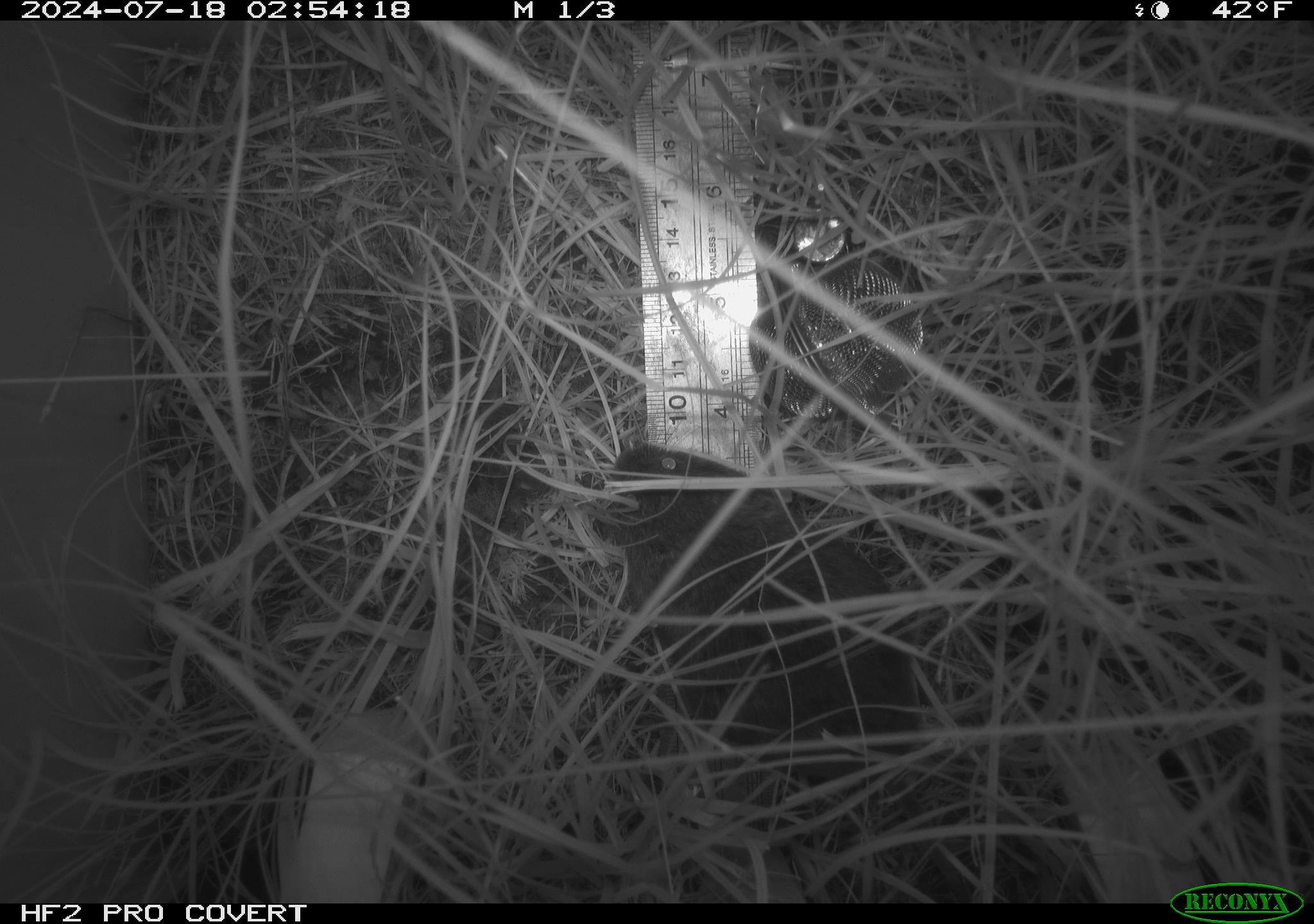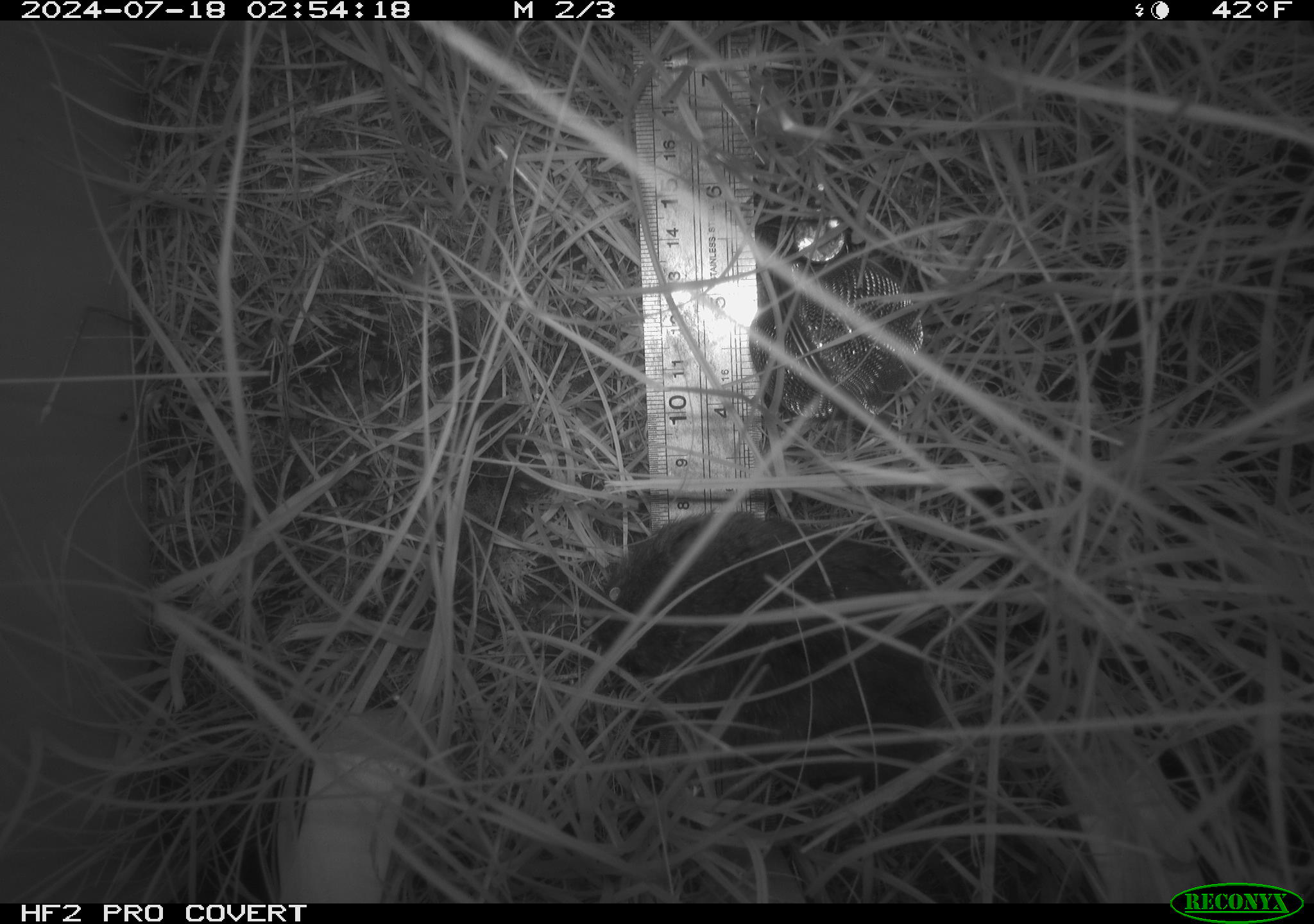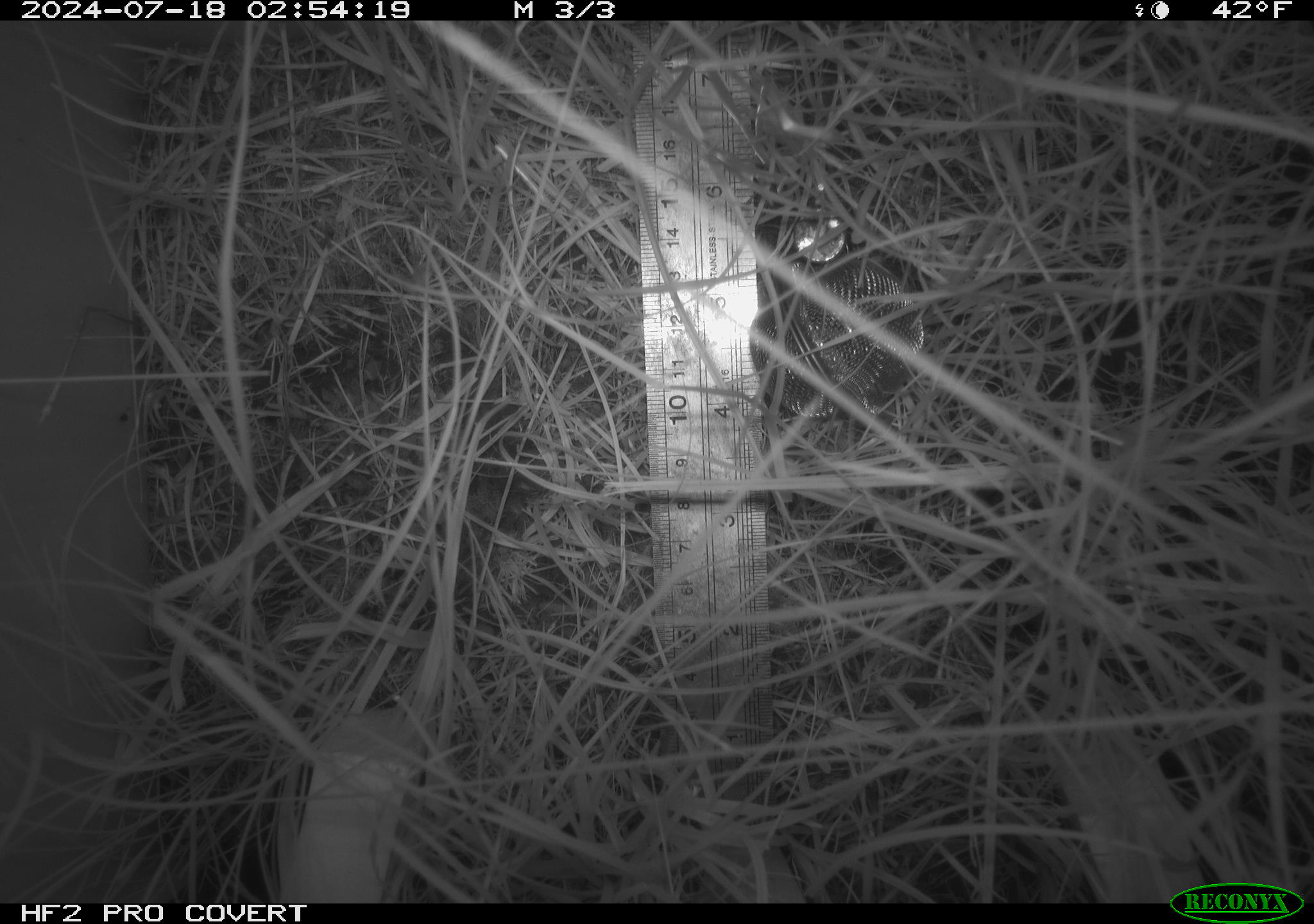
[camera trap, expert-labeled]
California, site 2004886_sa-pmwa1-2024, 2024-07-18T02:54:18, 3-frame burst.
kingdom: Animalia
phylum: Chordata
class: Mammalia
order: Rodentia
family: Cricetidae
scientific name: Arvicolinae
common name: voles, lemmings, and muskrats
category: arvicolinae subfamily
Arvicolinae subfamily (voles, lemmings, and muskrats) (Arvicolinae).